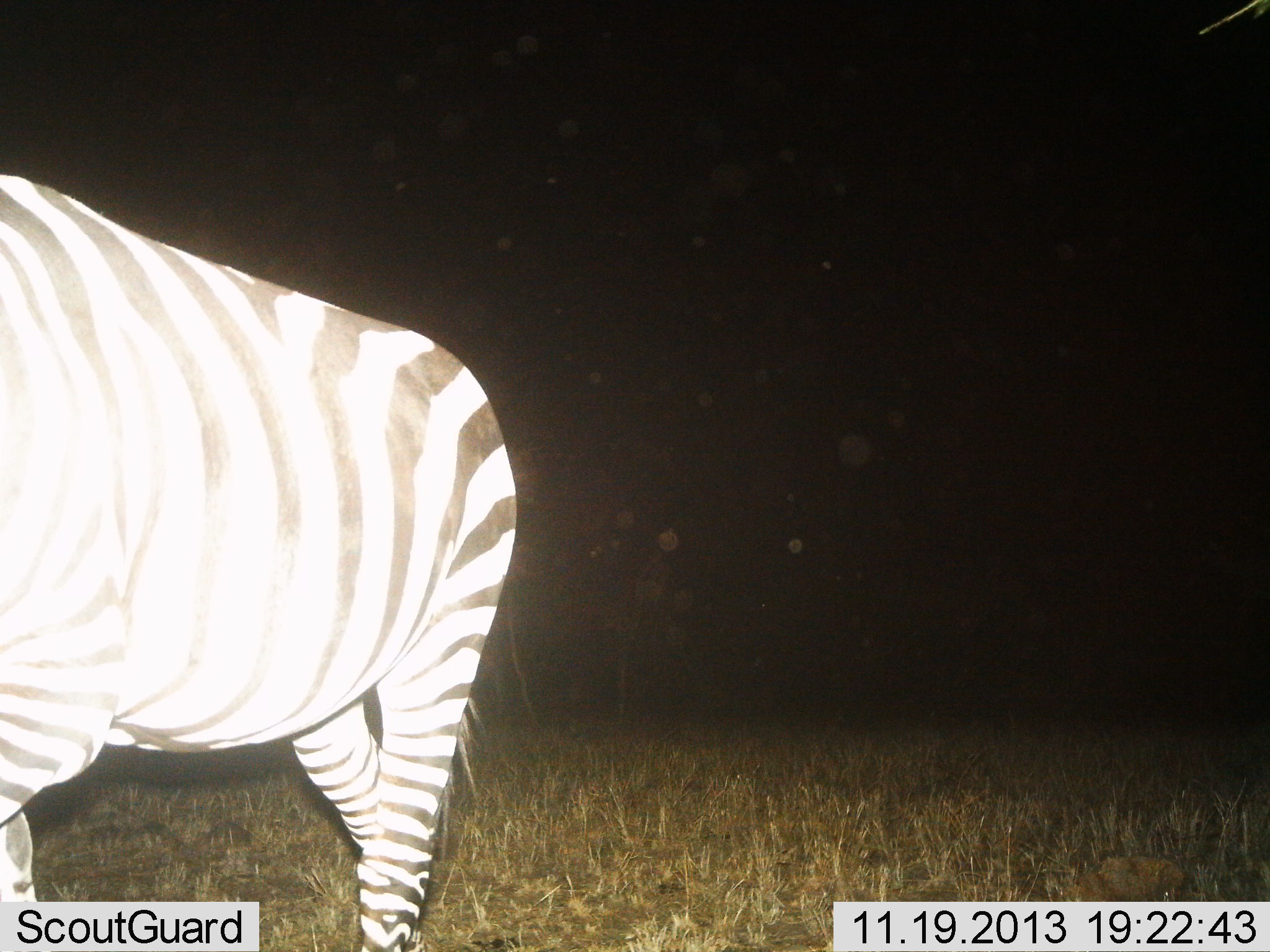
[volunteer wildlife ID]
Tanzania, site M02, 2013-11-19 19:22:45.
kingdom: Animalia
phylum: Chordata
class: Mammalia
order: Perissodactyla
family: Equidae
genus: Equus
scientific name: Equus quagga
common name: plains zebra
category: zebra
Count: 1.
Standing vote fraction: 50%.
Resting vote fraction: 0%.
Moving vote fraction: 50%.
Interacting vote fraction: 0%.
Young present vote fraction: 0%.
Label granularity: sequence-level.